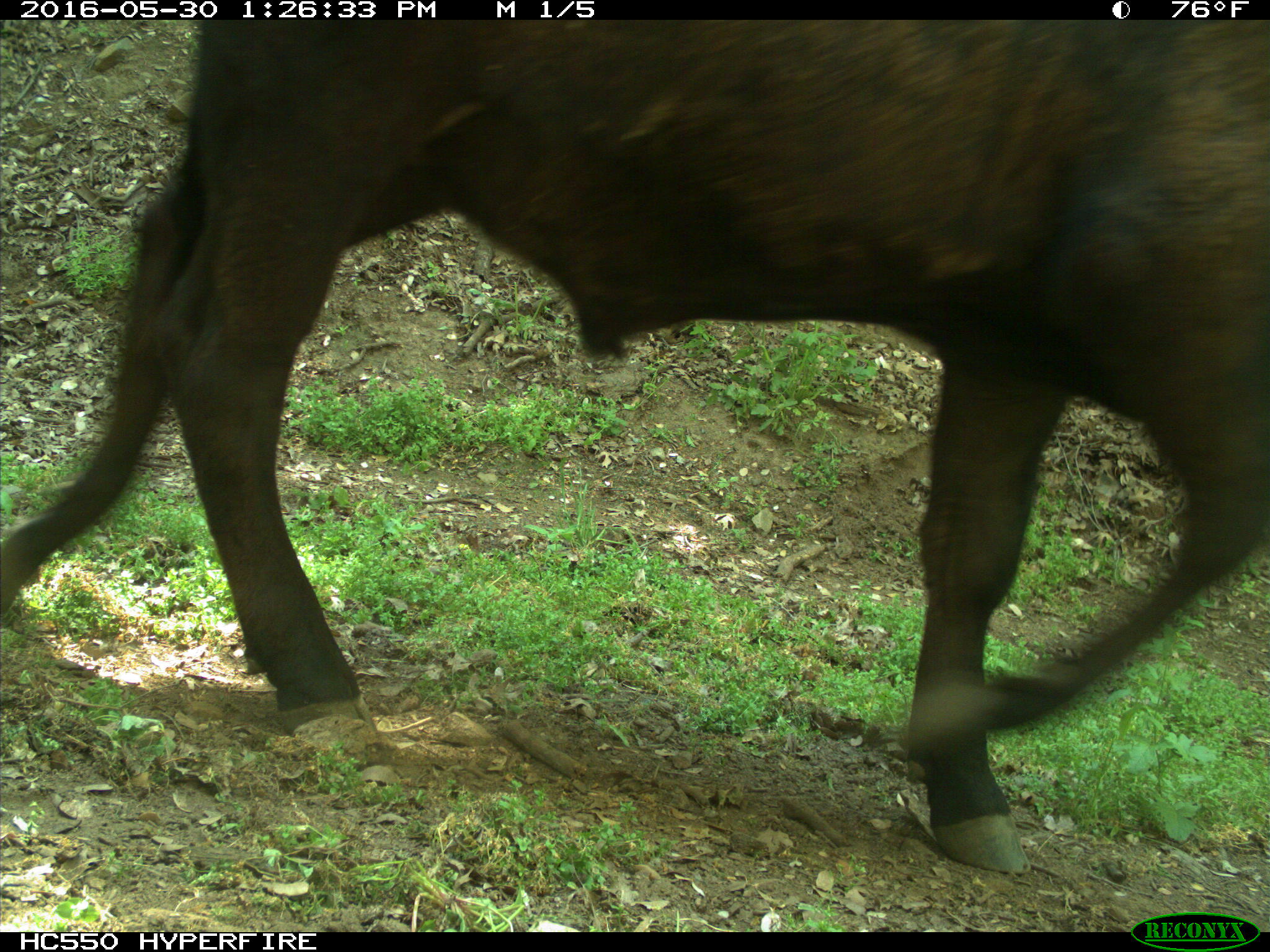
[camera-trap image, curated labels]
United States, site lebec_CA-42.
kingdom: Animalia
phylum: Chordata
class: Mammalia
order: Artiodactyla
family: Bovidae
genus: Bos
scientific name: Bos taurus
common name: domestic cow